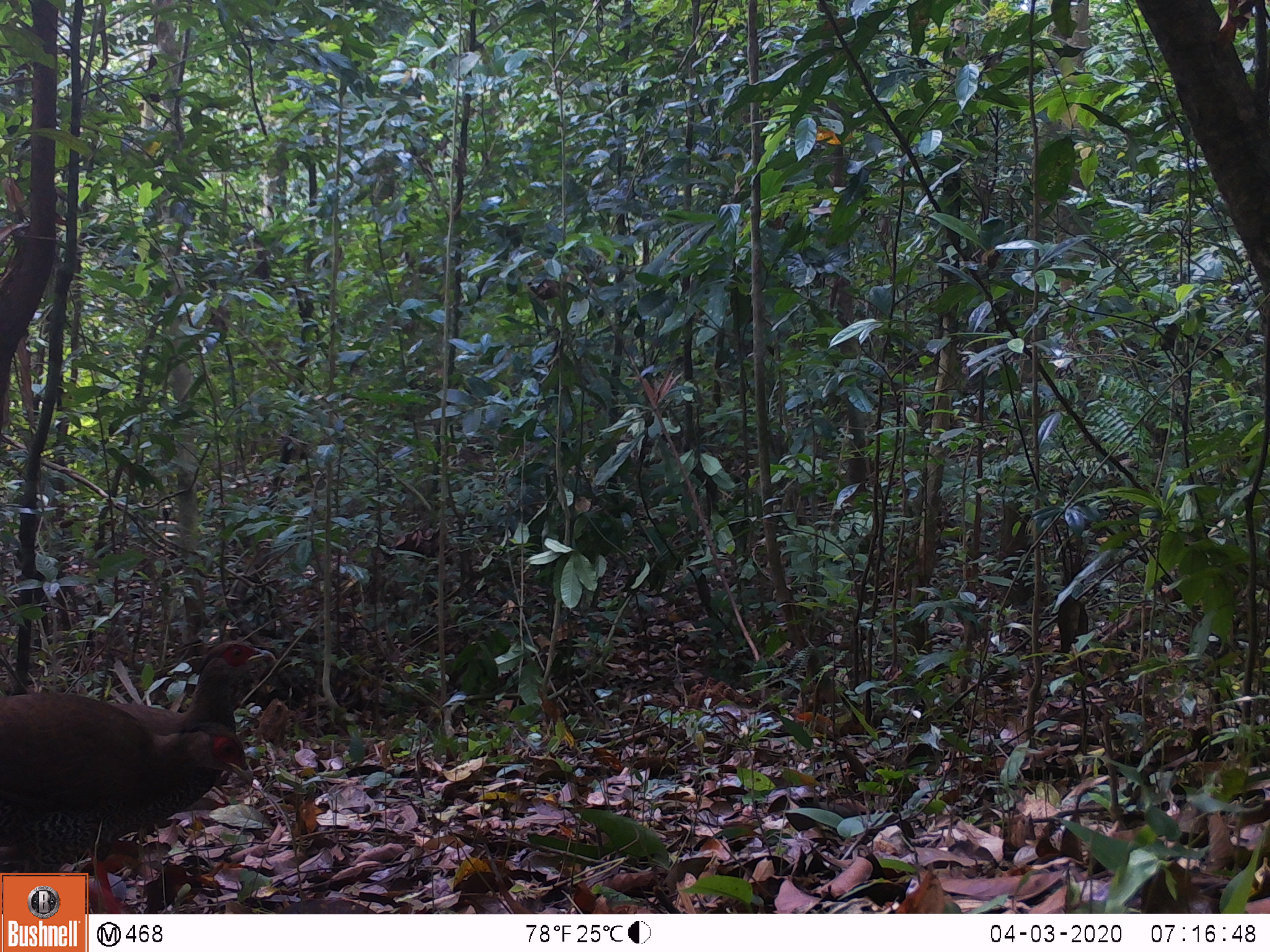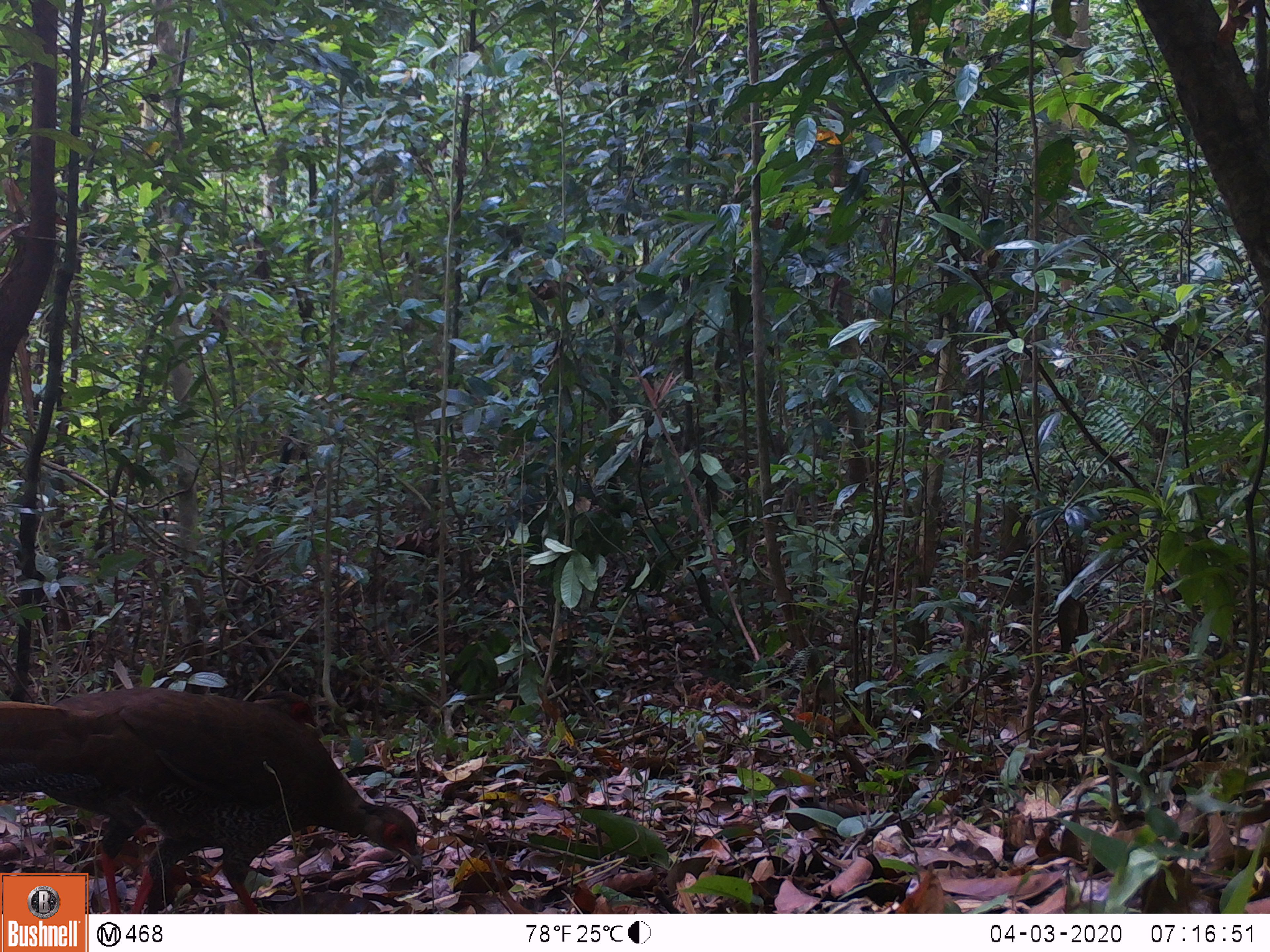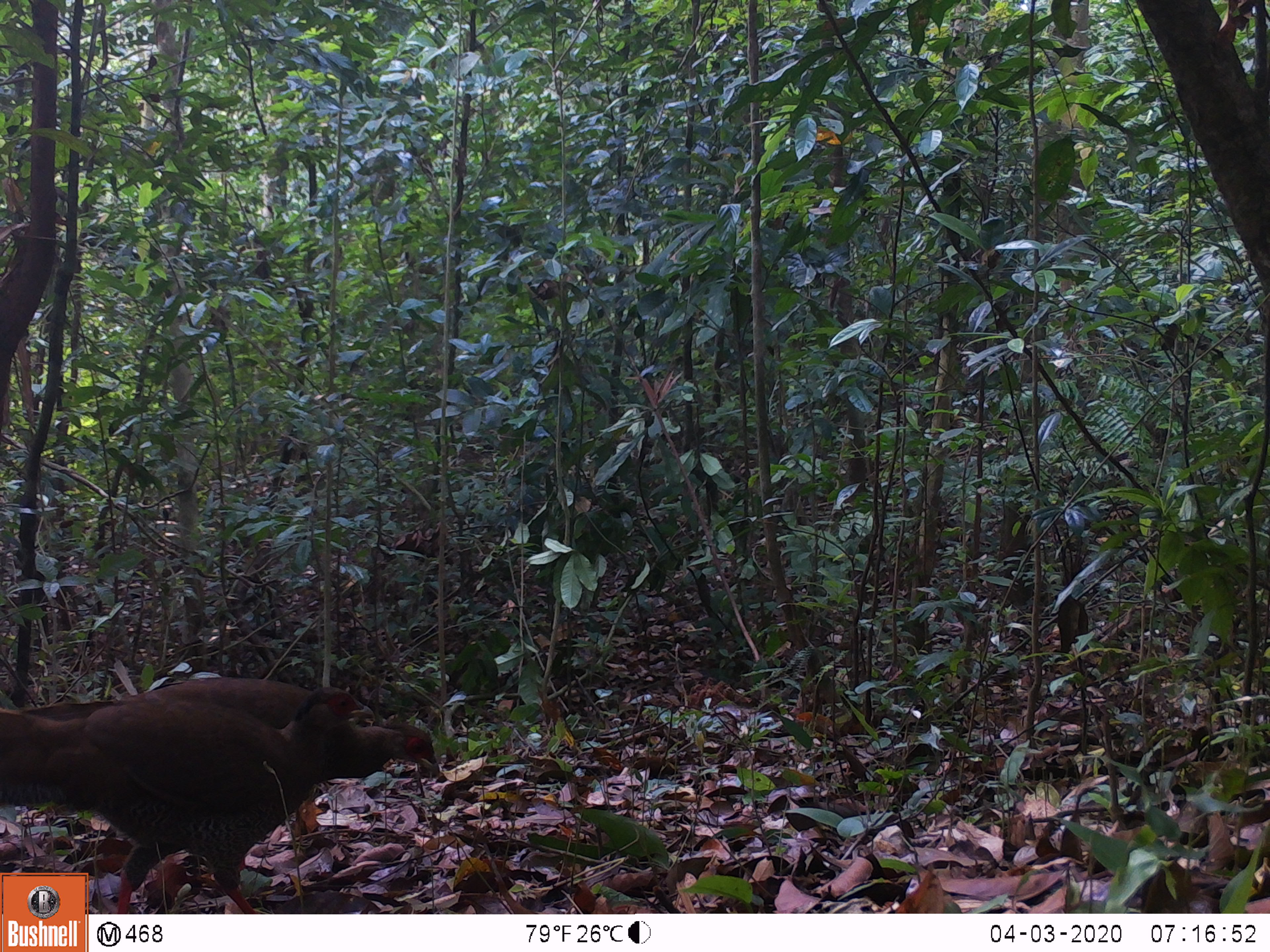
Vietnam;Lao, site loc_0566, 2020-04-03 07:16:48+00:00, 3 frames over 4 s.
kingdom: Animalia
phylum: Chordata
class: Aves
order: Galliformes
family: Phasianidae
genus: Lophura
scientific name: Lophura nycthemera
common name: silver pheasant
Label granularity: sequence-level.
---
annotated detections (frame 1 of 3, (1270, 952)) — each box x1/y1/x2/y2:
silver pheasant: 72/641/280/914; 0/688/248/913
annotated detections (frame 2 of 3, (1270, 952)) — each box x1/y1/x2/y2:
silver pheasant: 0/686/420/913; 48/689/320/913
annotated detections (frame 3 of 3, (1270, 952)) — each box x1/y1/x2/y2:
silver pheasant: 0/687/376/913; 22/675/440/852